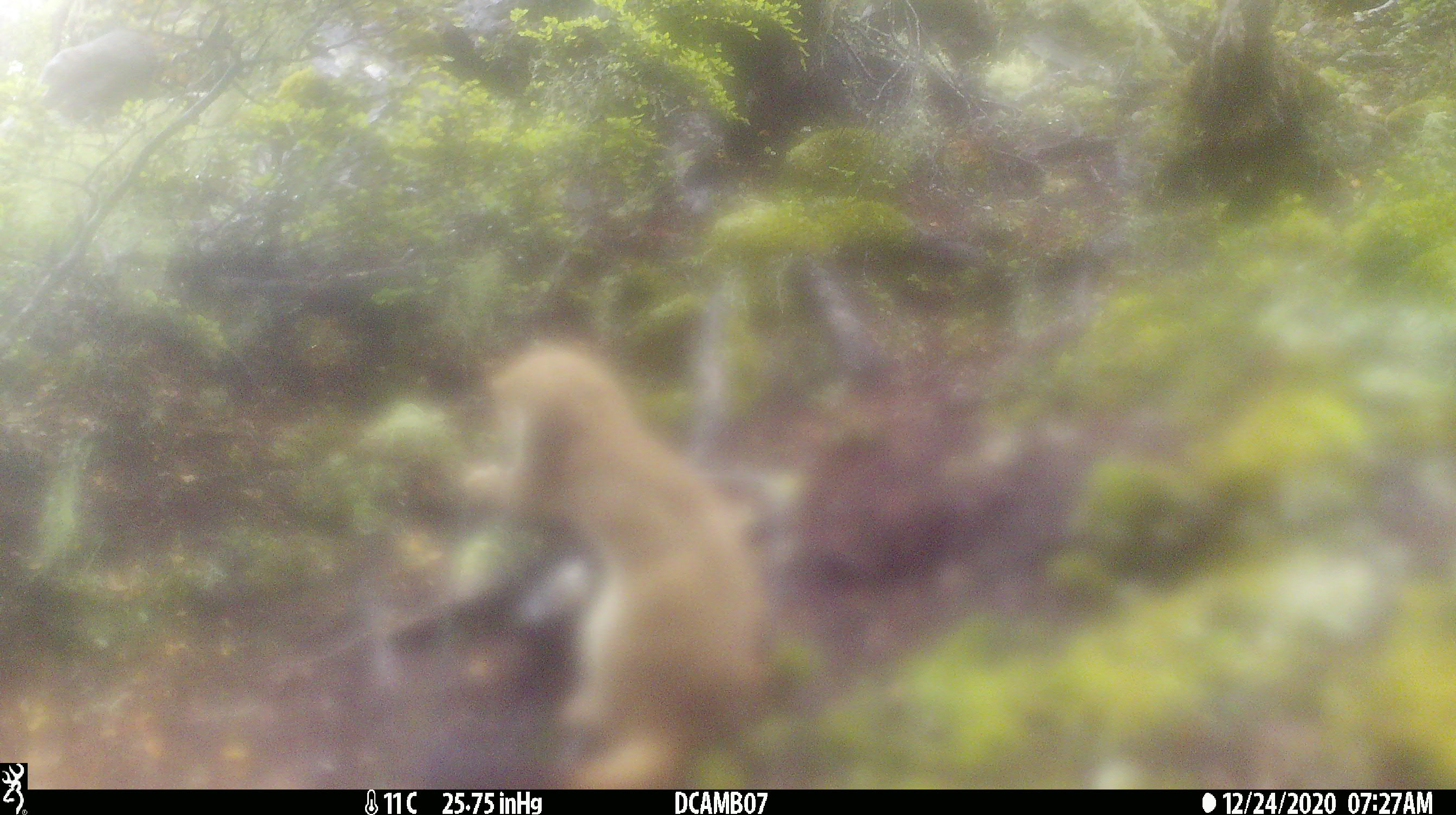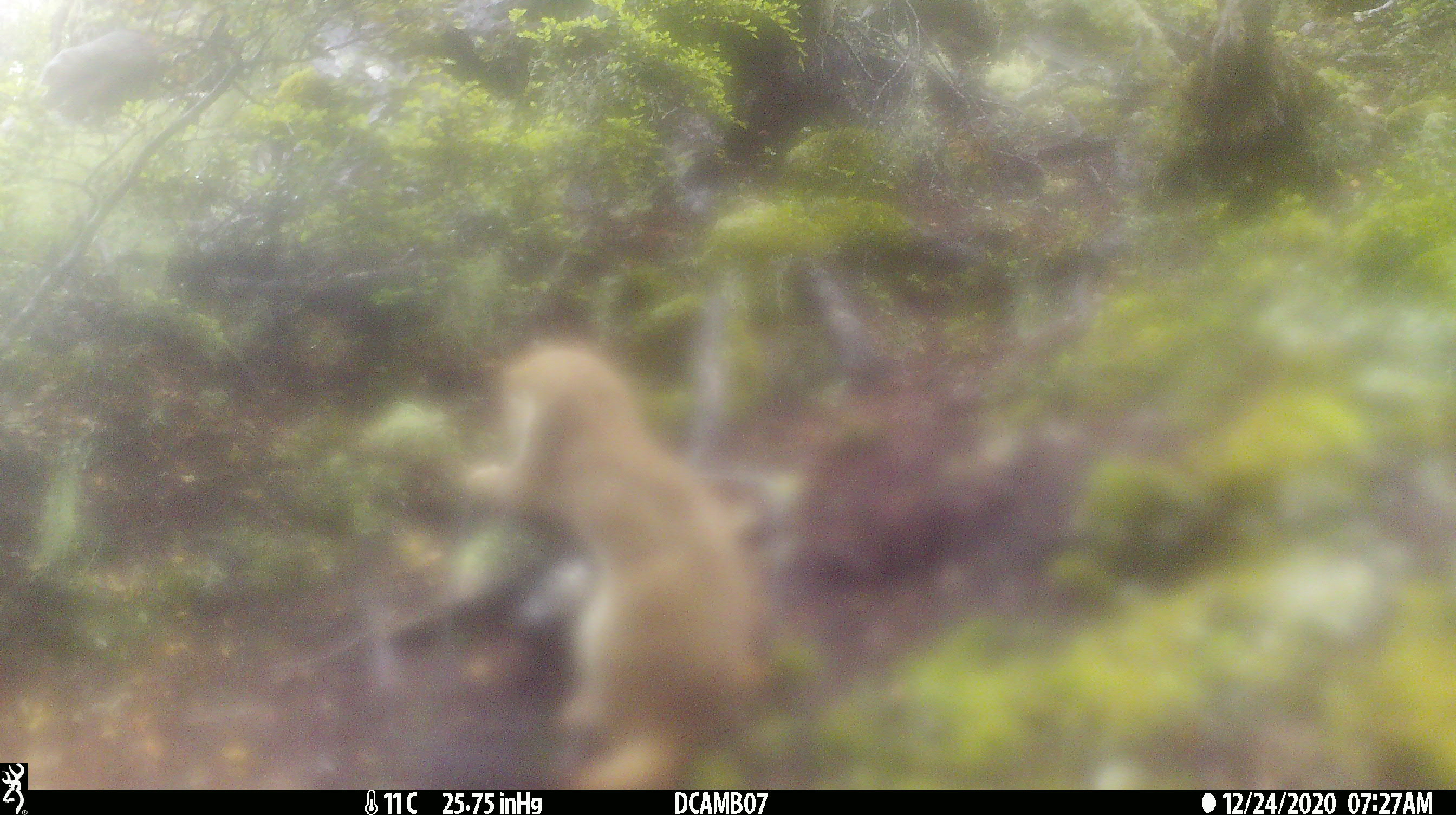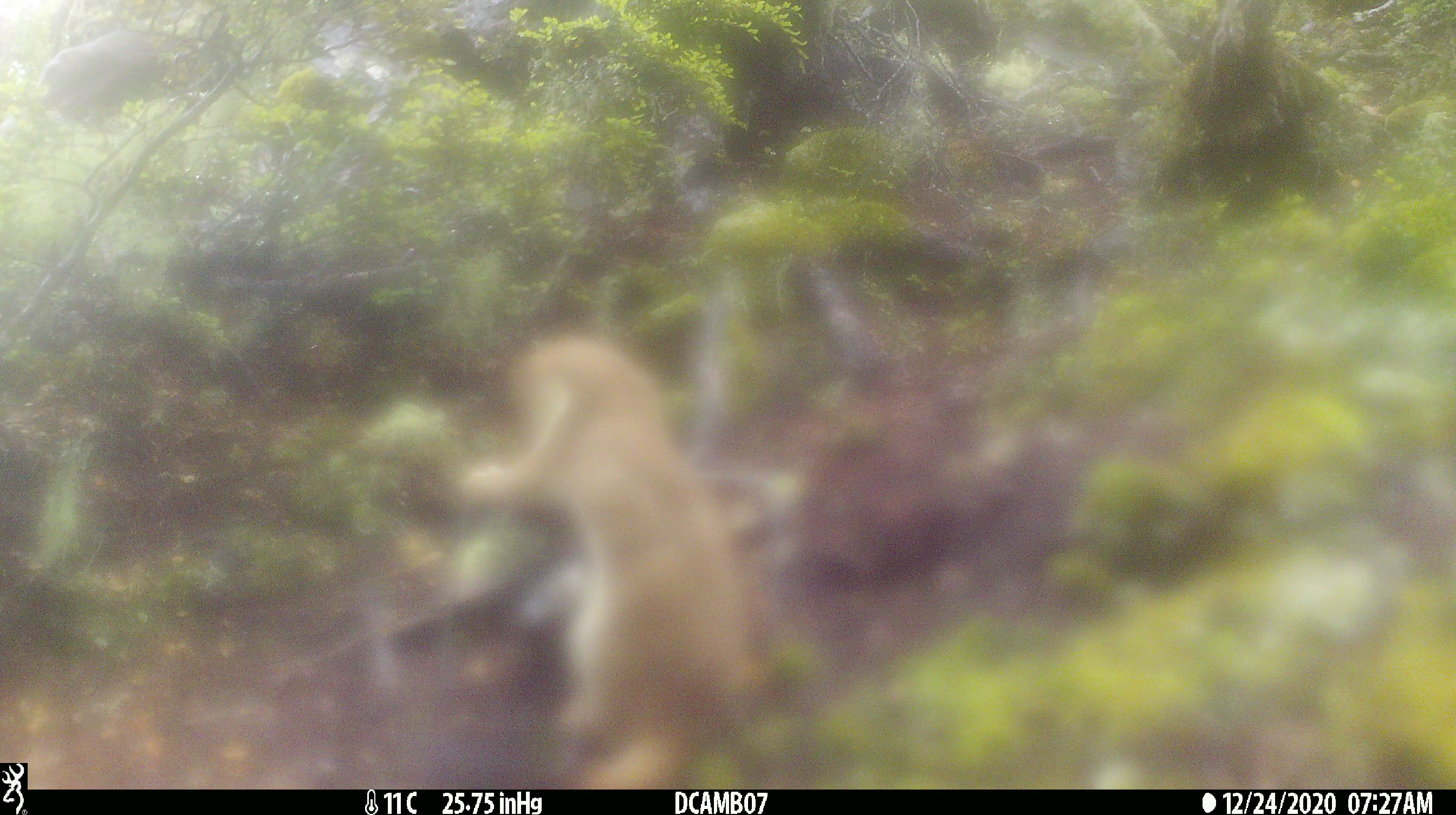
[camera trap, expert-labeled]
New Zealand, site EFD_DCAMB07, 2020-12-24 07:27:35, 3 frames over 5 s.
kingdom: Animalia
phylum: Chordata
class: Mammalia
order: Carnivora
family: Mustelidae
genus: Mustela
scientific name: Mustela erminea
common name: stoat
Stoat (Mustela erminea).